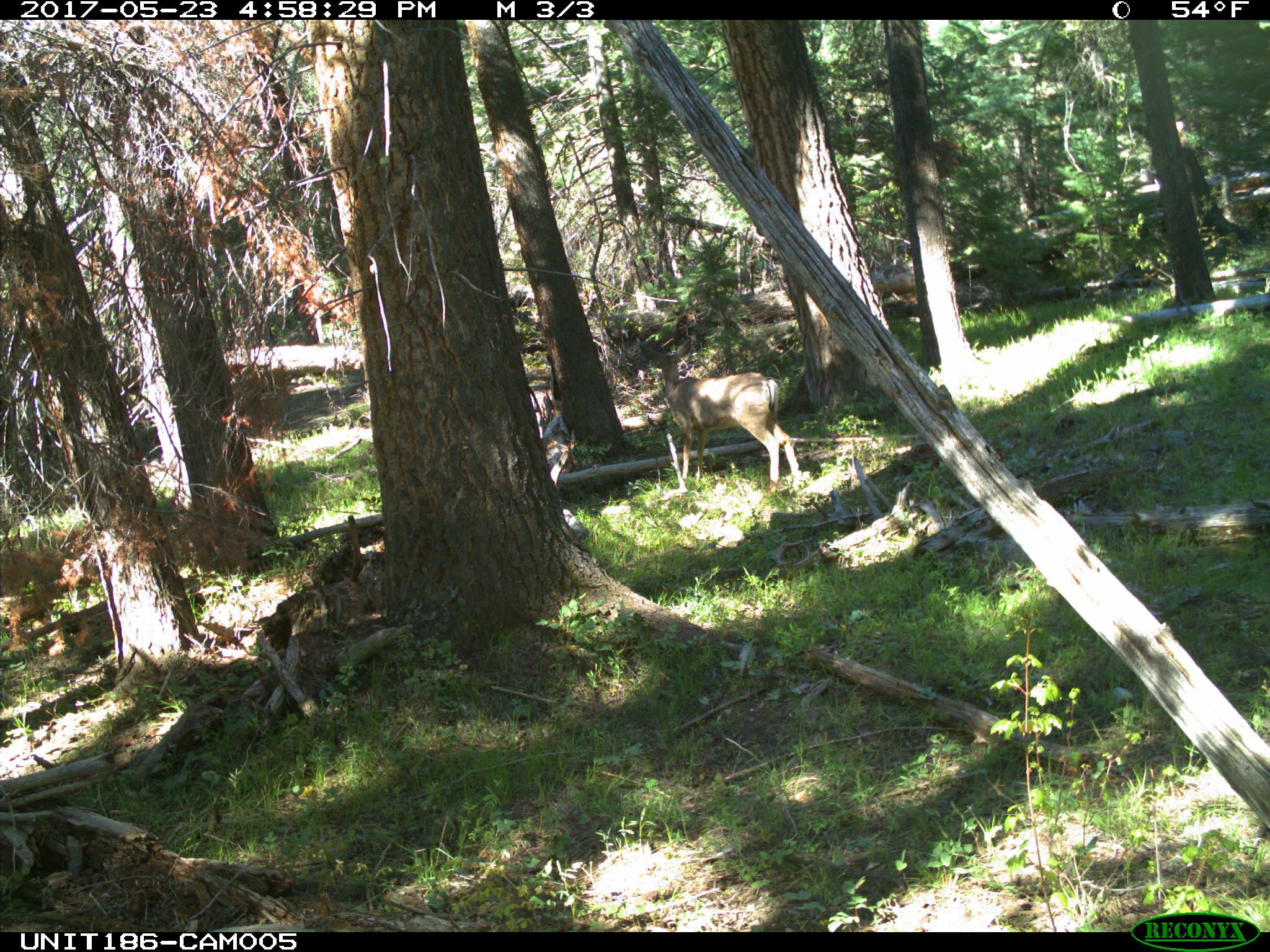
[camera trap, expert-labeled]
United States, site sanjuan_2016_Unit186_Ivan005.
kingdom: Animalia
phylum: Chordata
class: Mammalia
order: Artiodactyla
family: Cervidae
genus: Odocoileus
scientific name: Odocoileus hemionus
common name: mule deer